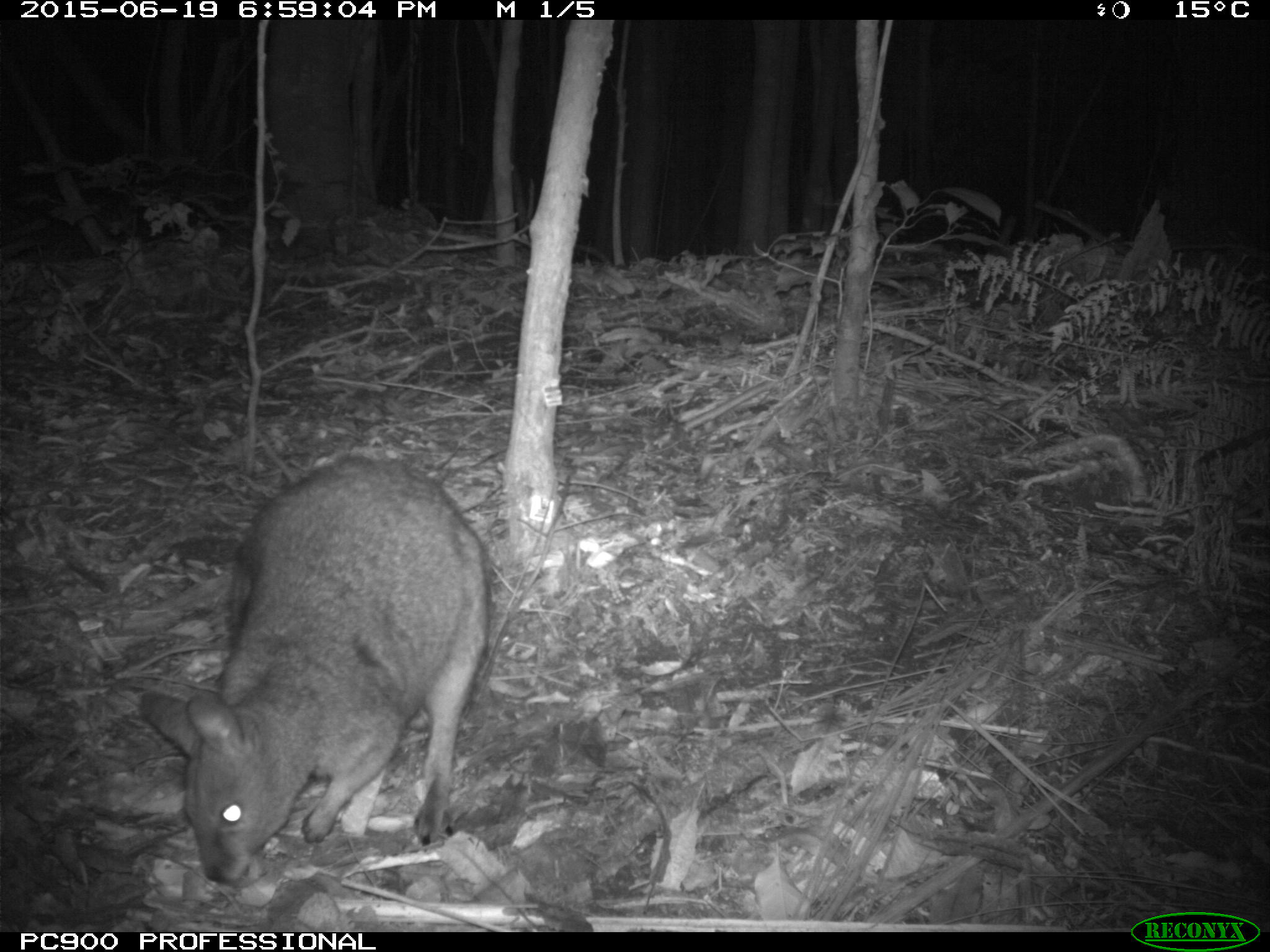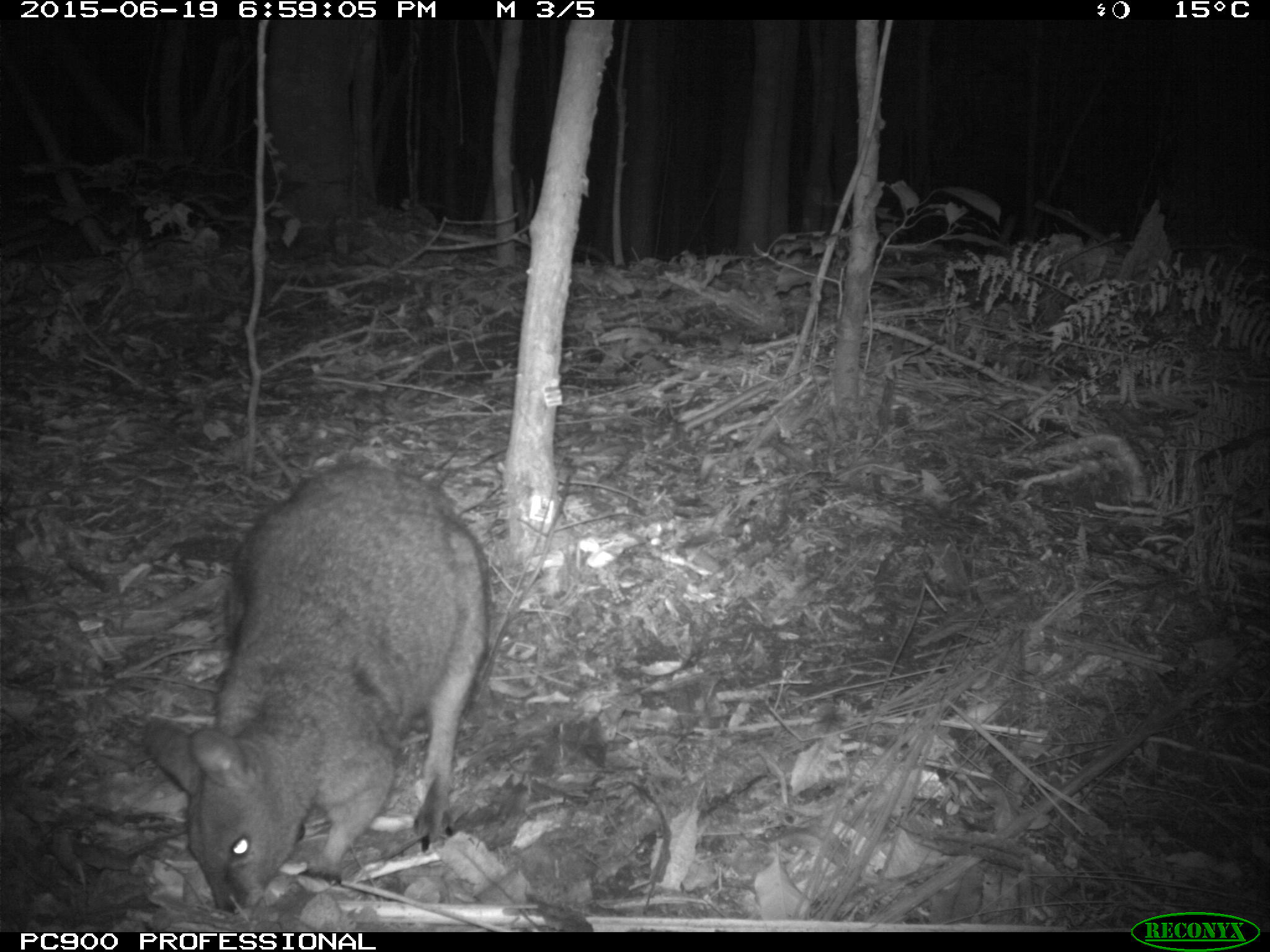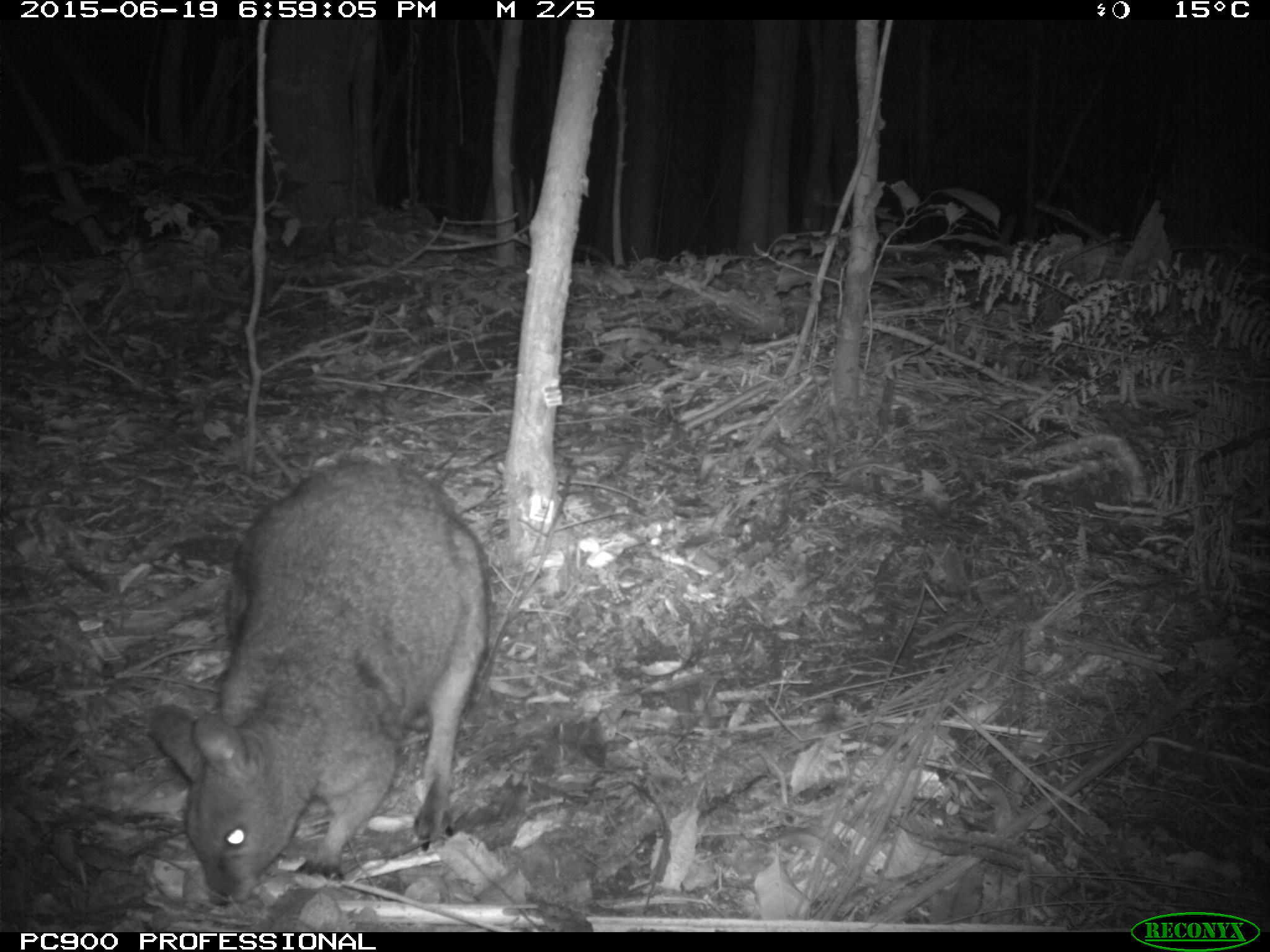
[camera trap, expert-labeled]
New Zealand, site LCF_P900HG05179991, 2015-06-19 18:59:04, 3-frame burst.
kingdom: Animalia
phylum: Chordata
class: Mammalia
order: Diprotodontia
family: Macropodidae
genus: Notamacropus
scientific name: Notamacropus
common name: wallaby